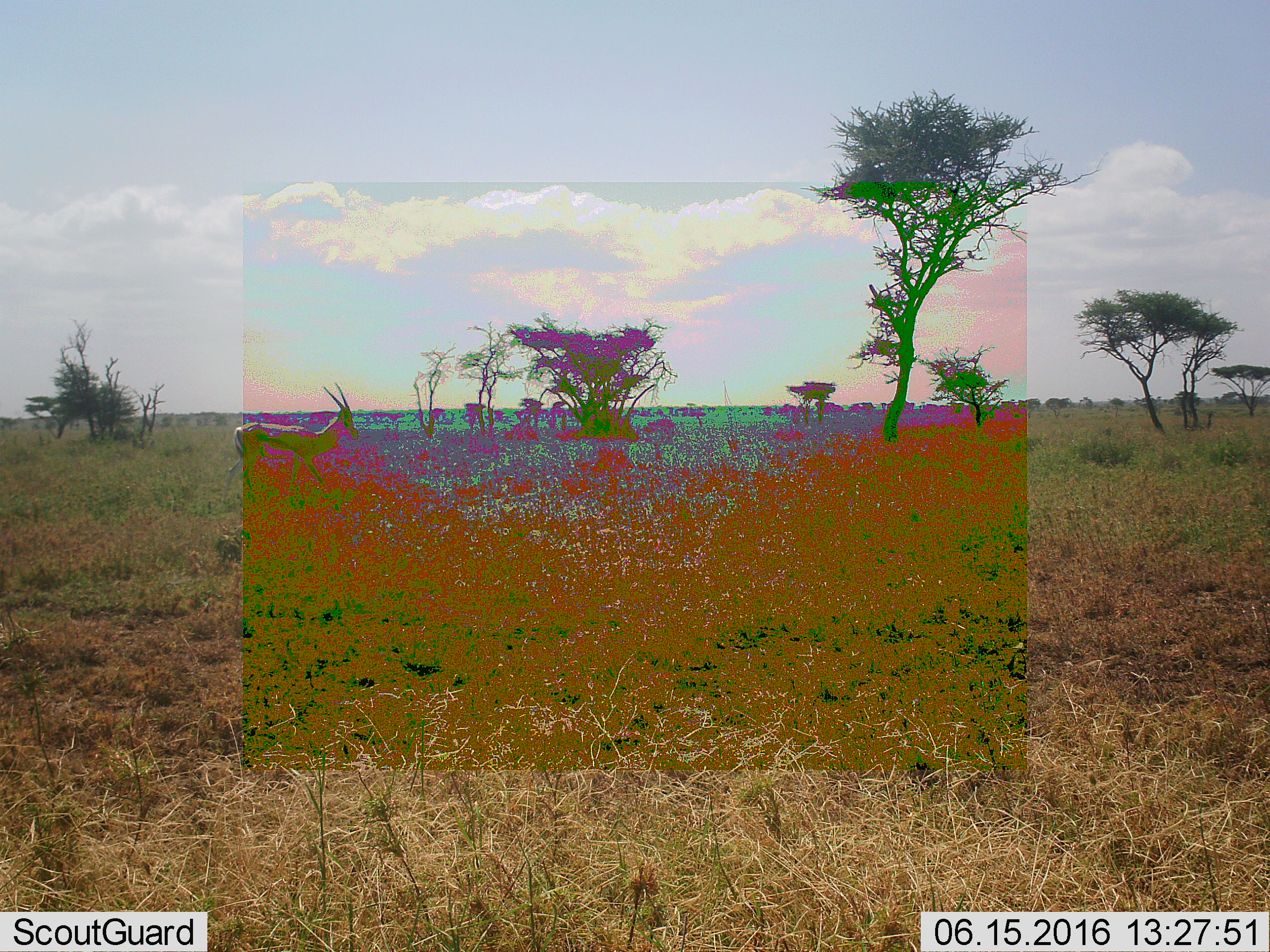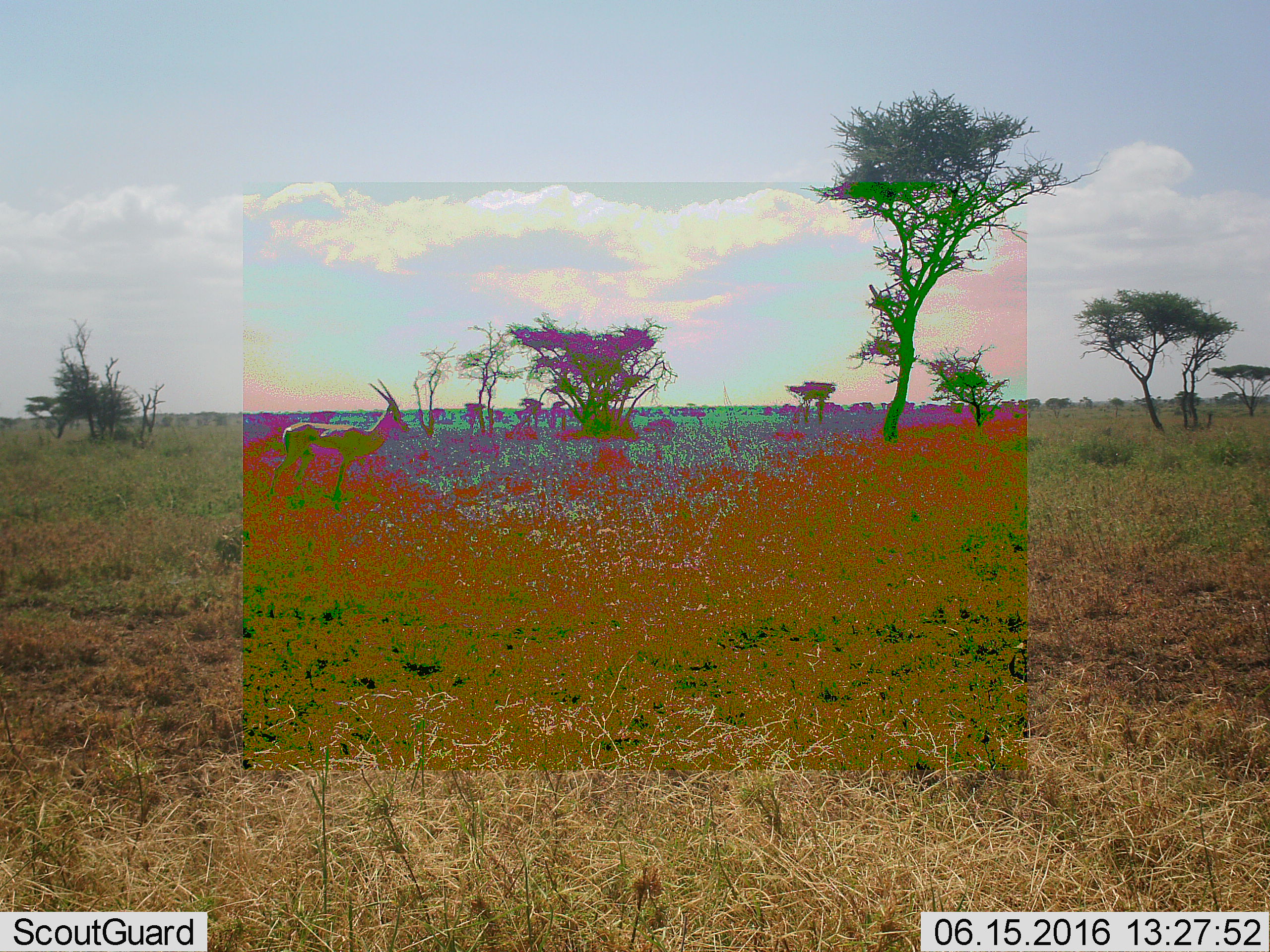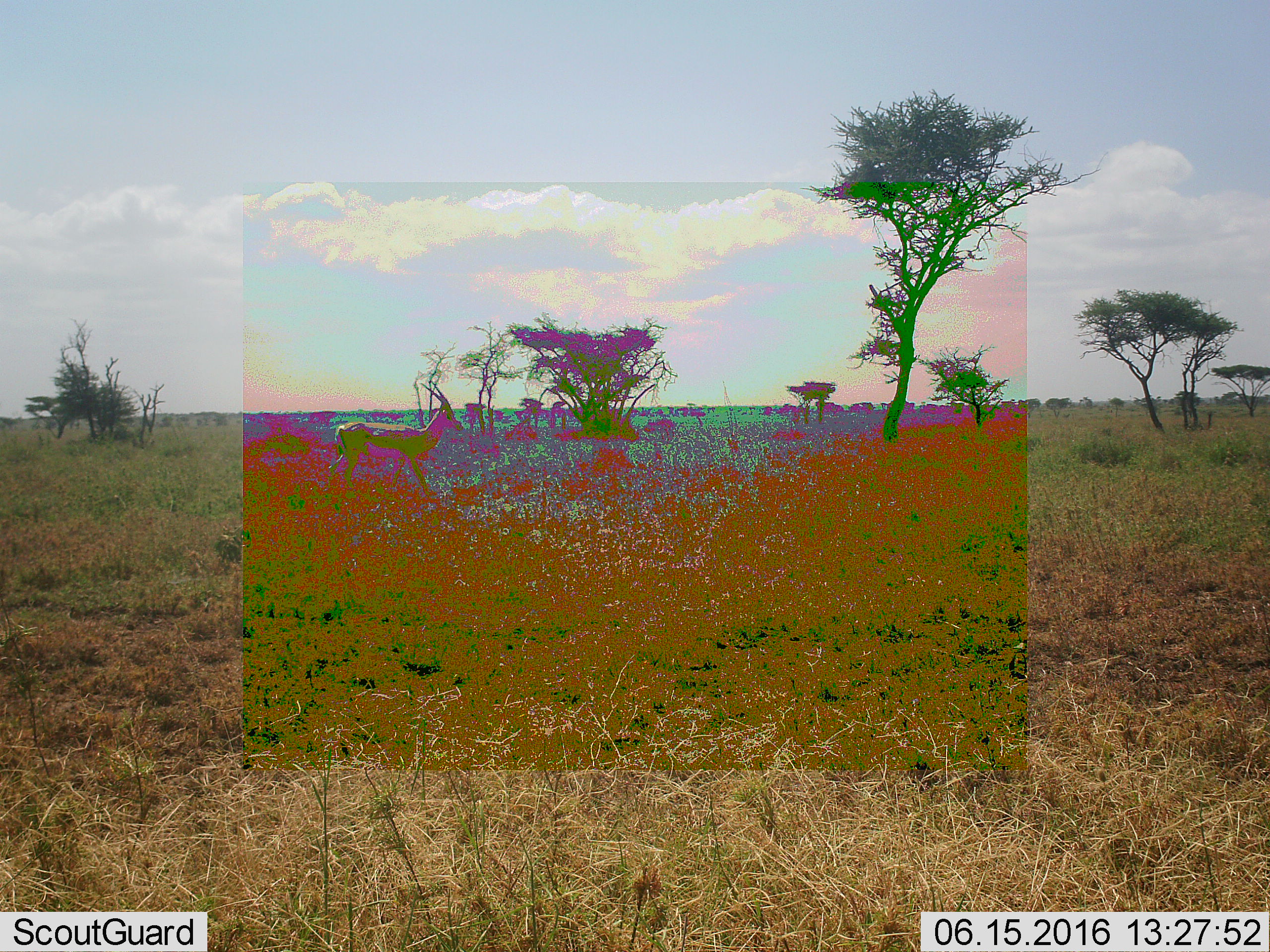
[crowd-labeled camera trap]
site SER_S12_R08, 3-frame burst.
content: unidentified animal